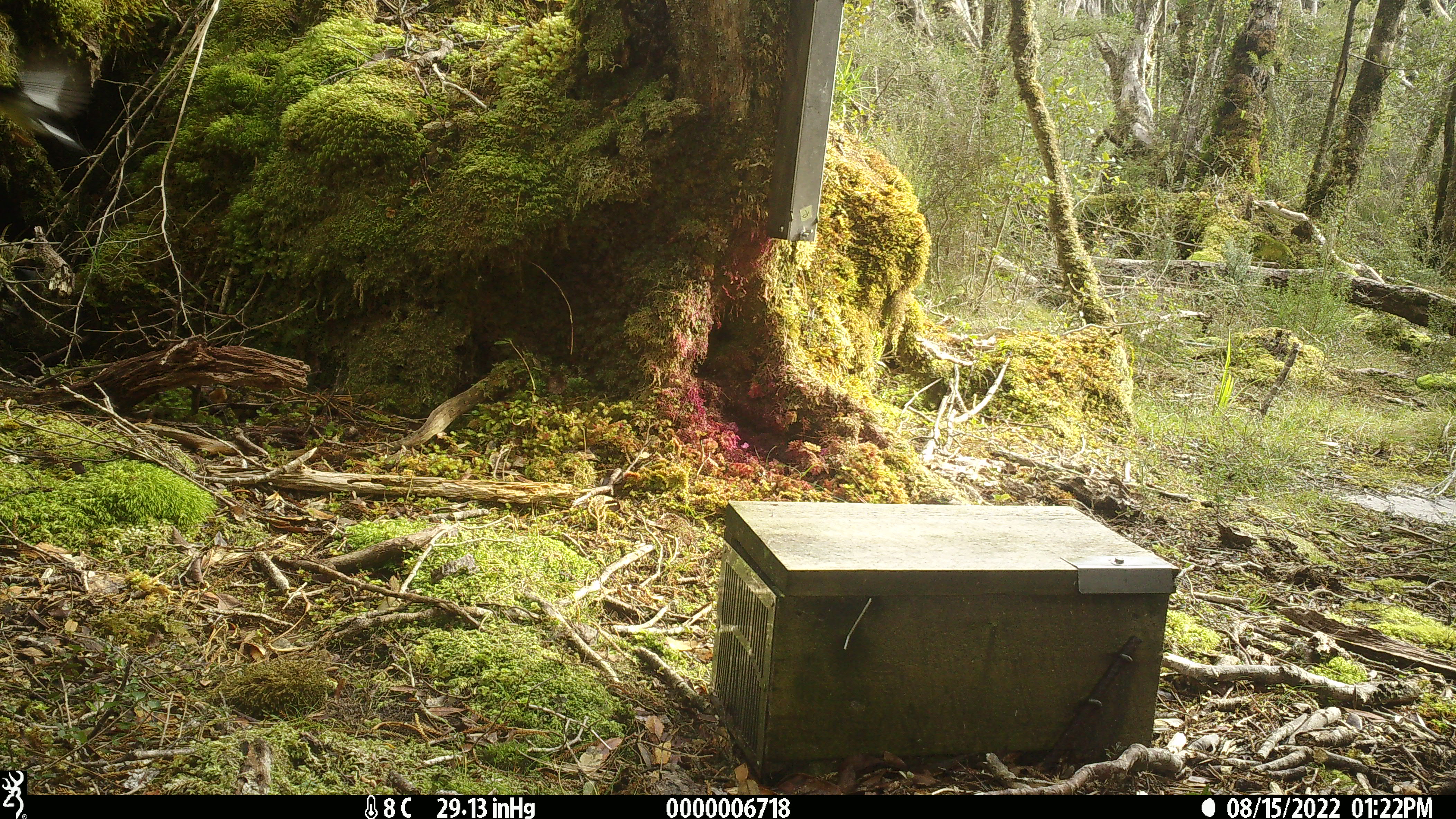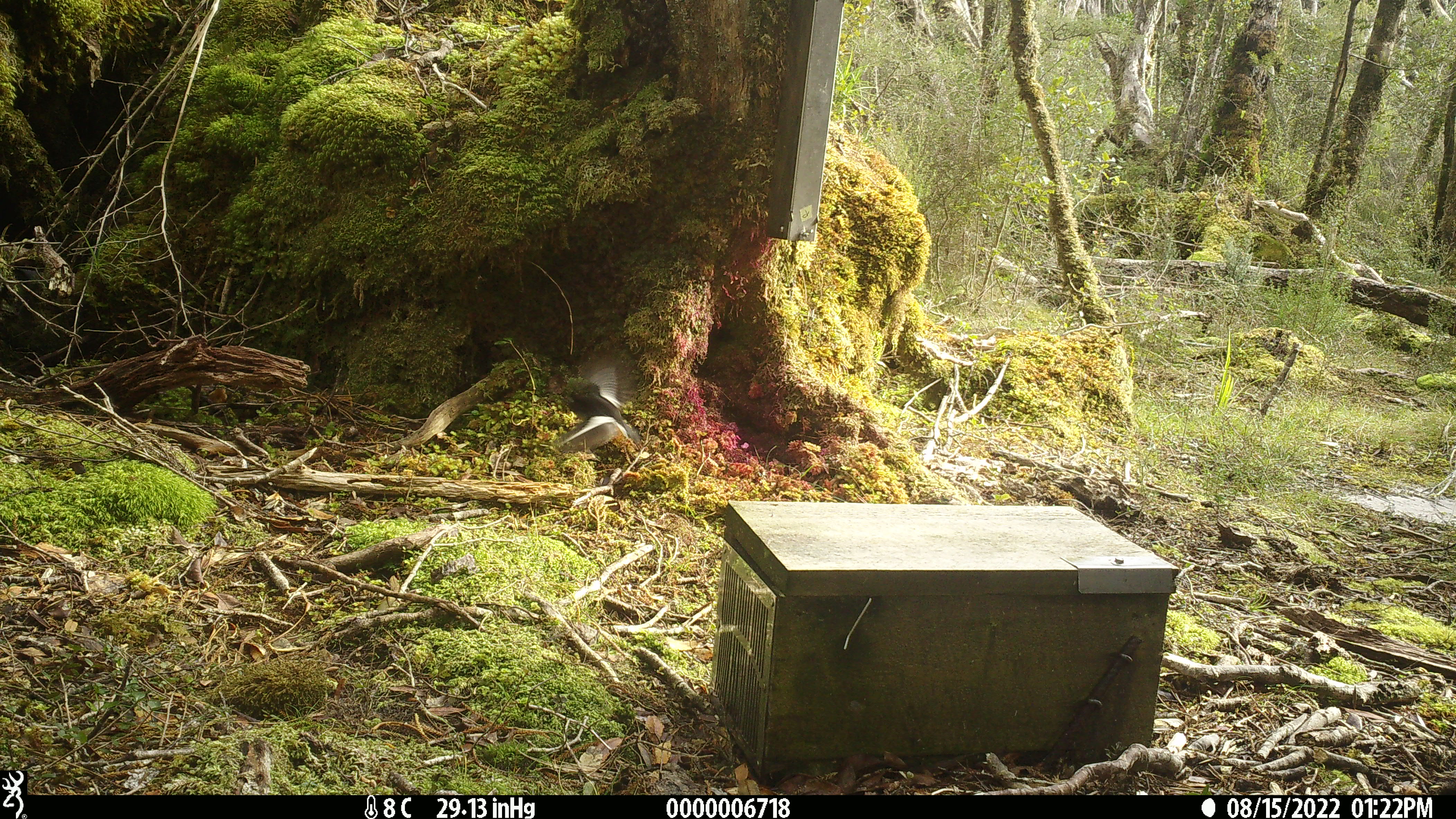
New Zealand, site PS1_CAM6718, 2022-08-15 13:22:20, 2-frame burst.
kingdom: Animalia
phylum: Chordata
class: Aves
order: Passeriformes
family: Petroicidae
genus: Petroica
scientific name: Petroica macrocephala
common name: tomtit